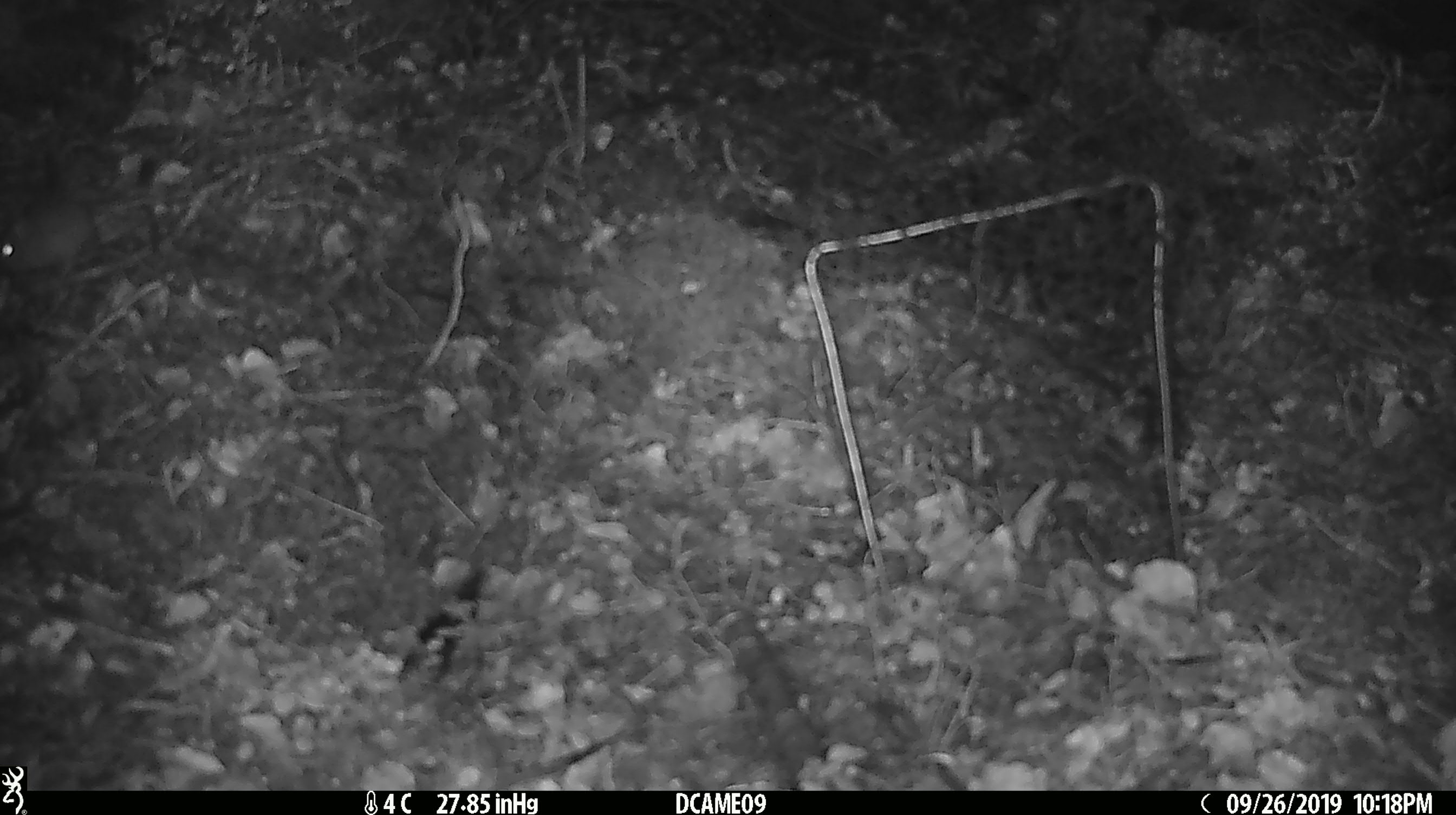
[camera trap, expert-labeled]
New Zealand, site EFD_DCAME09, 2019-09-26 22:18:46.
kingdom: Animalia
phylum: Chordata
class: Mammalia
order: Rodentia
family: Muridae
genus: Mus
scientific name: Mus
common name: mouse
Mouse (Mus).